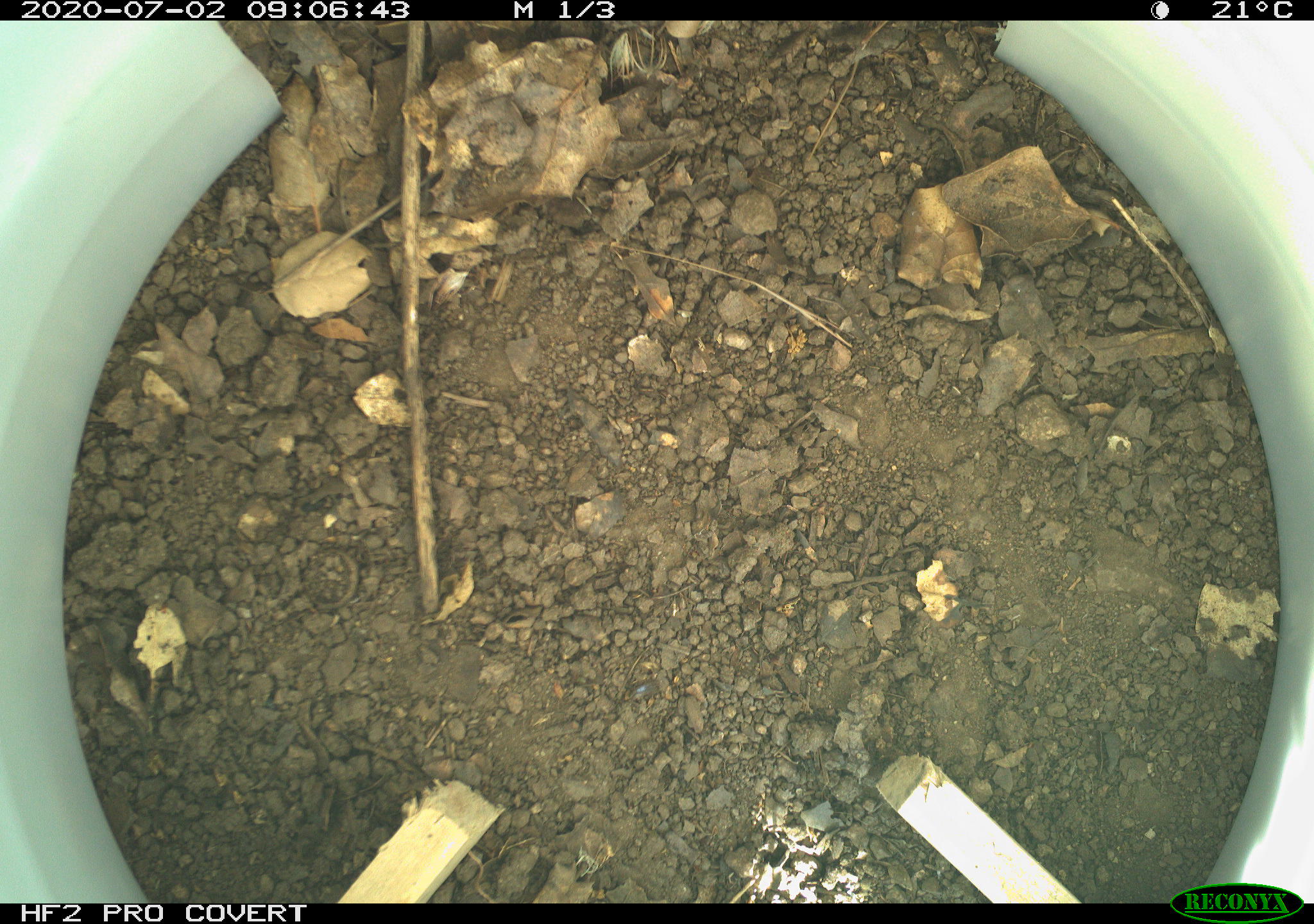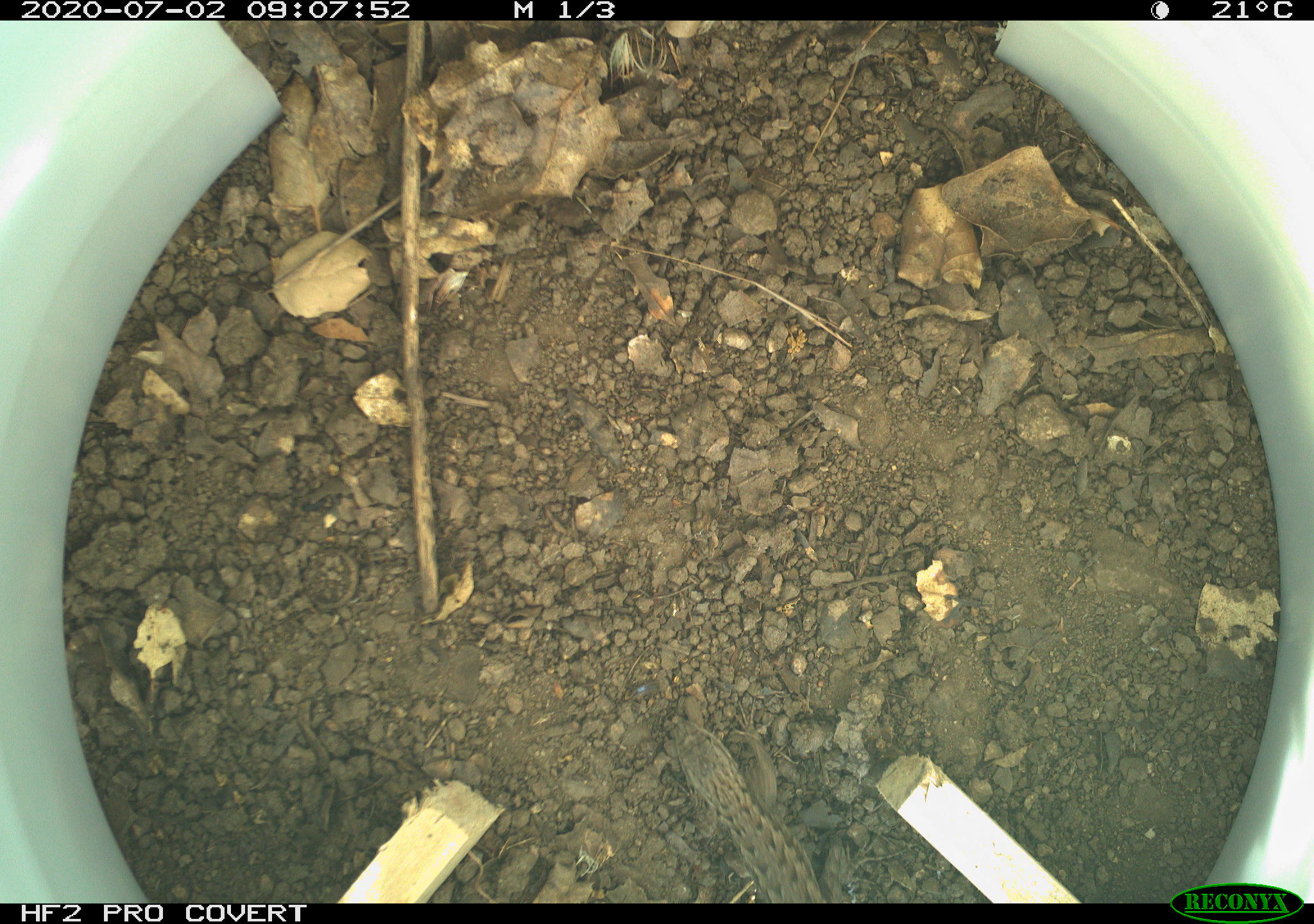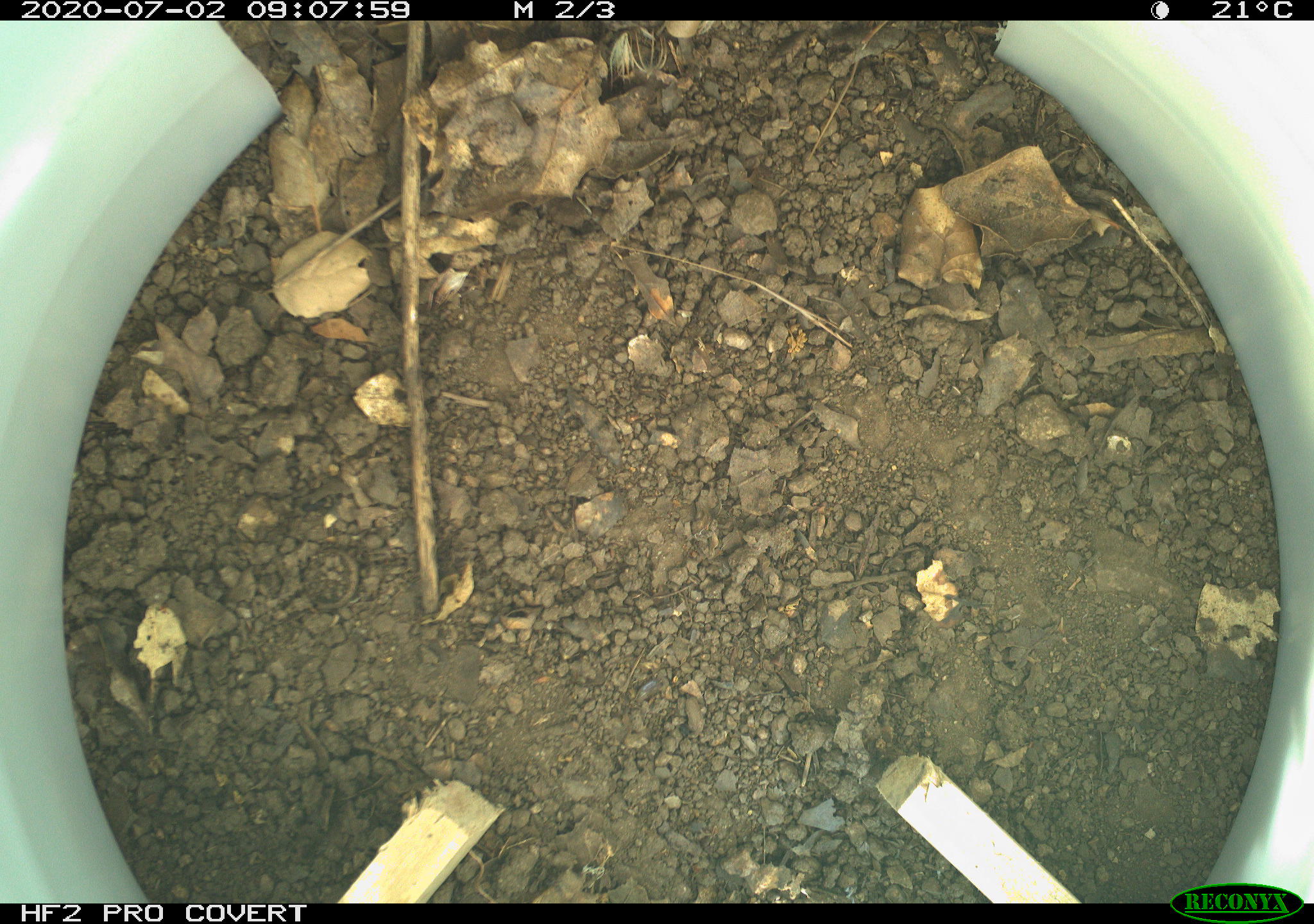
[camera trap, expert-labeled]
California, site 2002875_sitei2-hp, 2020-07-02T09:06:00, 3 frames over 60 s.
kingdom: Animalia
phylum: Chordata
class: Reptilia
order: Squamata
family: Phrynosomatidae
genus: Sceloporus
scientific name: Sceloporus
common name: spiny lizards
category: sceloporus species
Sceloporus species (spiny lizards) (Sceloporus).